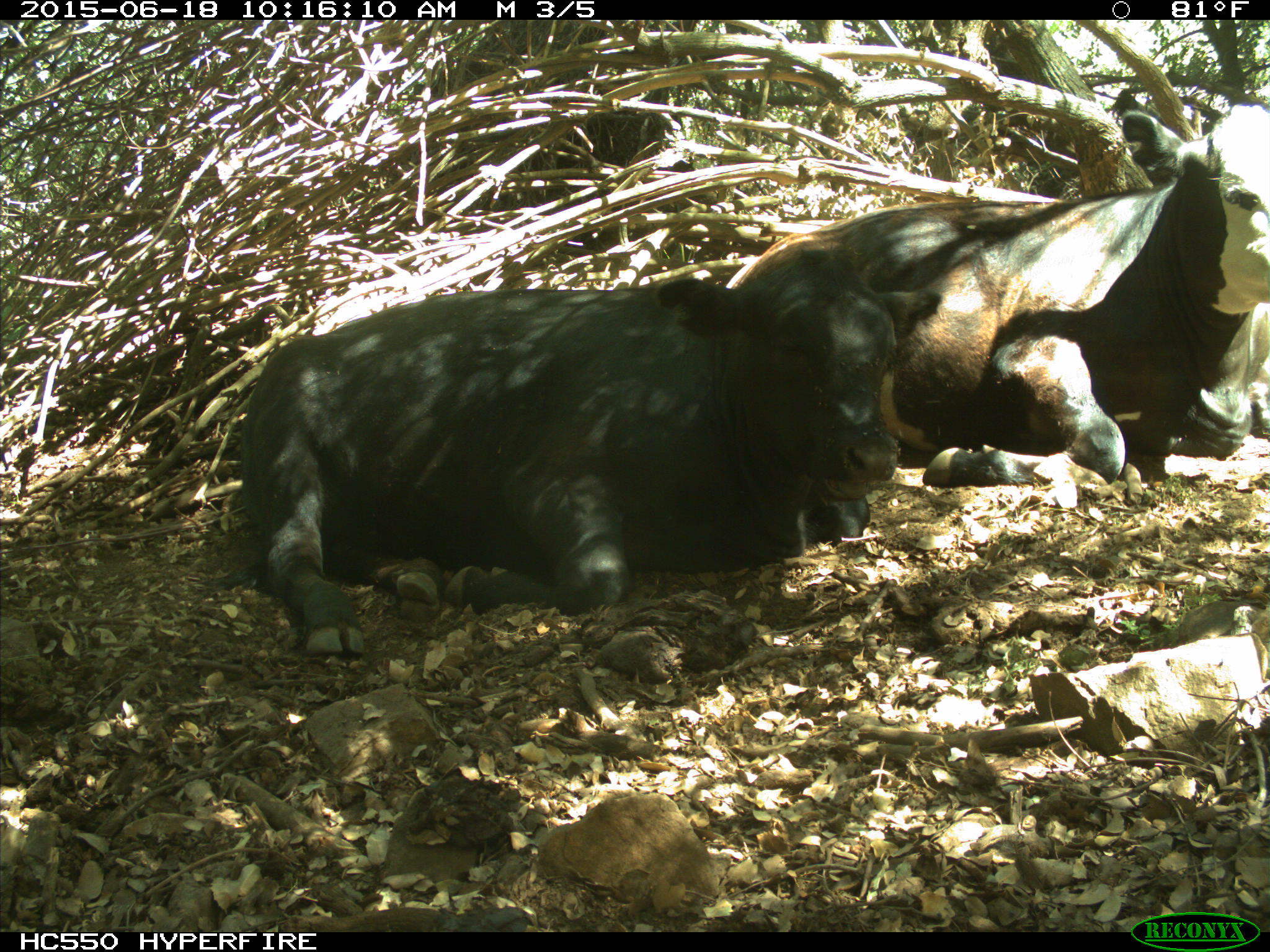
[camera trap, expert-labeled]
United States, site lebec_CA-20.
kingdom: Animalia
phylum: Chordata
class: Mammalia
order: Artiodactyla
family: Bovidae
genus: Bos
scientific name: Bos taurus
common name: domestic cow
Bos taurus (domestic cow).